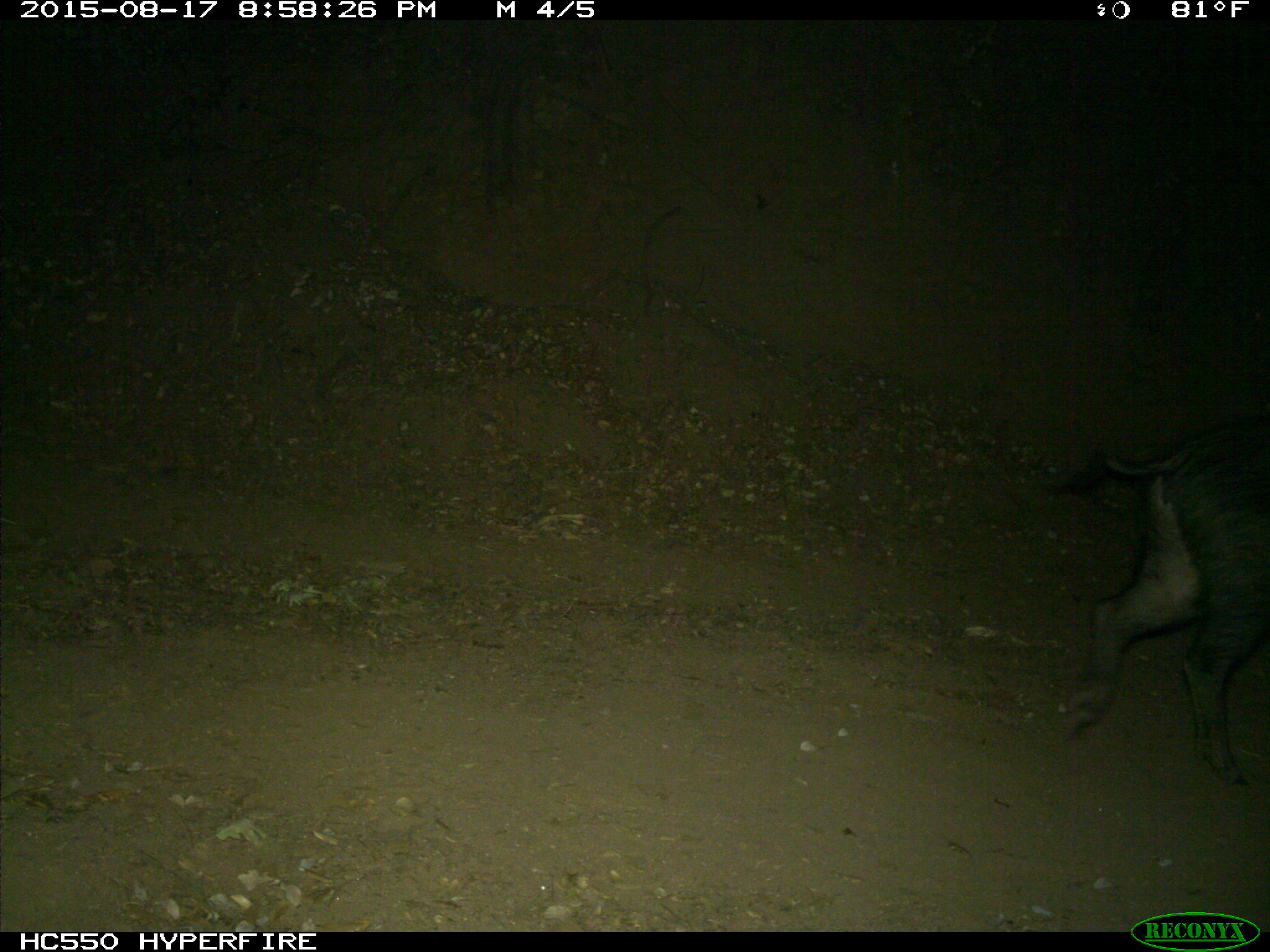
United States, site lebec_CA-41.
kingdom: Animalia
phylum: Chordata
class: Mammalia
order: Artiodactyla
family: Suidae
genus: Sus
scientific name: Sus scrofa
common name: wild boar